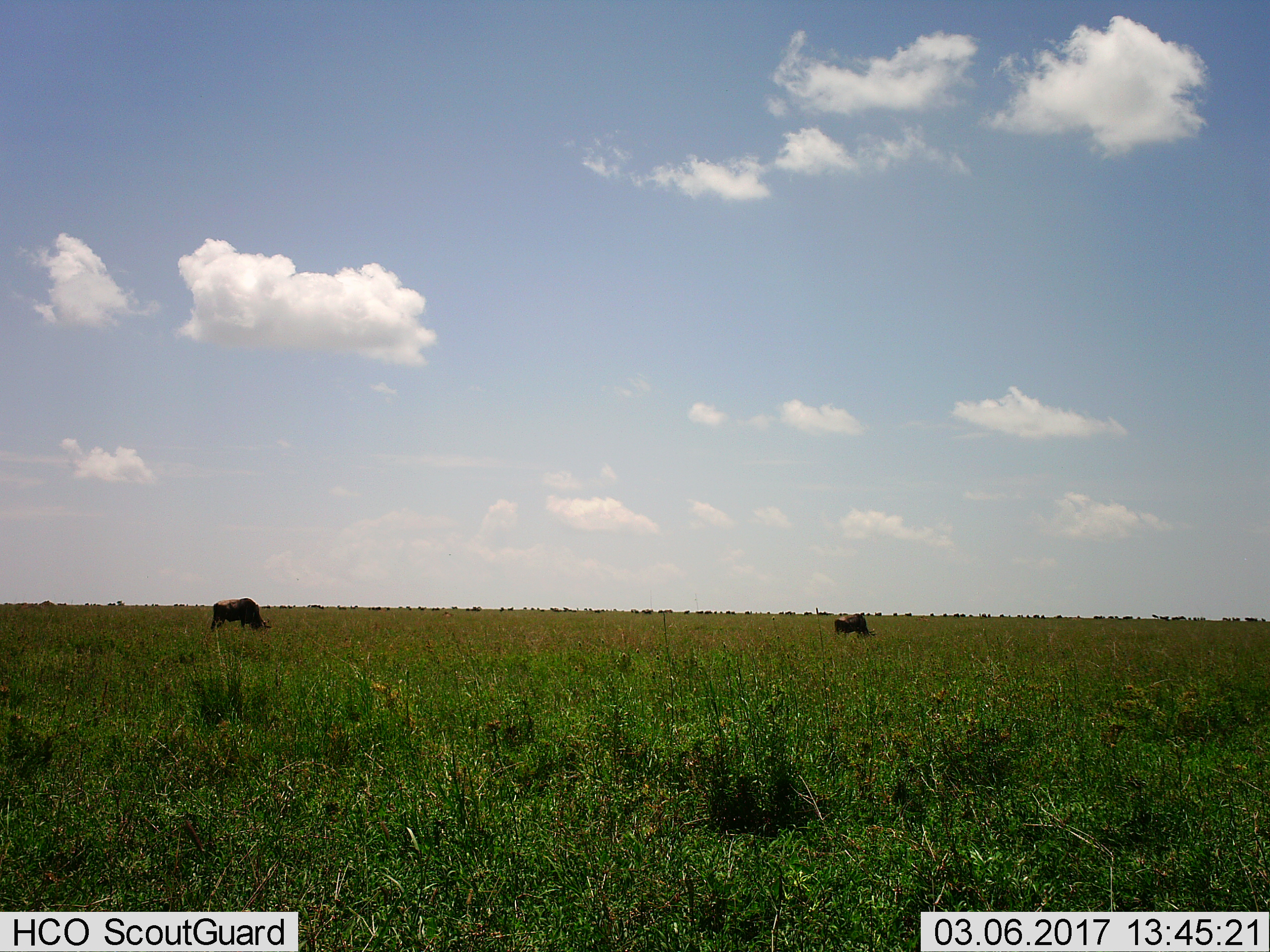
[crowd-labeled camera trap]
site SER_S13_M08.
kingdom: Animalia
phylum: Chordata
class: Mammalia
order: Artiodactyla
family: Bovidae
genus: Connochaetes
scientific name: Connochaetes taurinus taurinus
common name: blue wildebeest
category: wildebeestblue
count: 2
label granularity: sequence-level